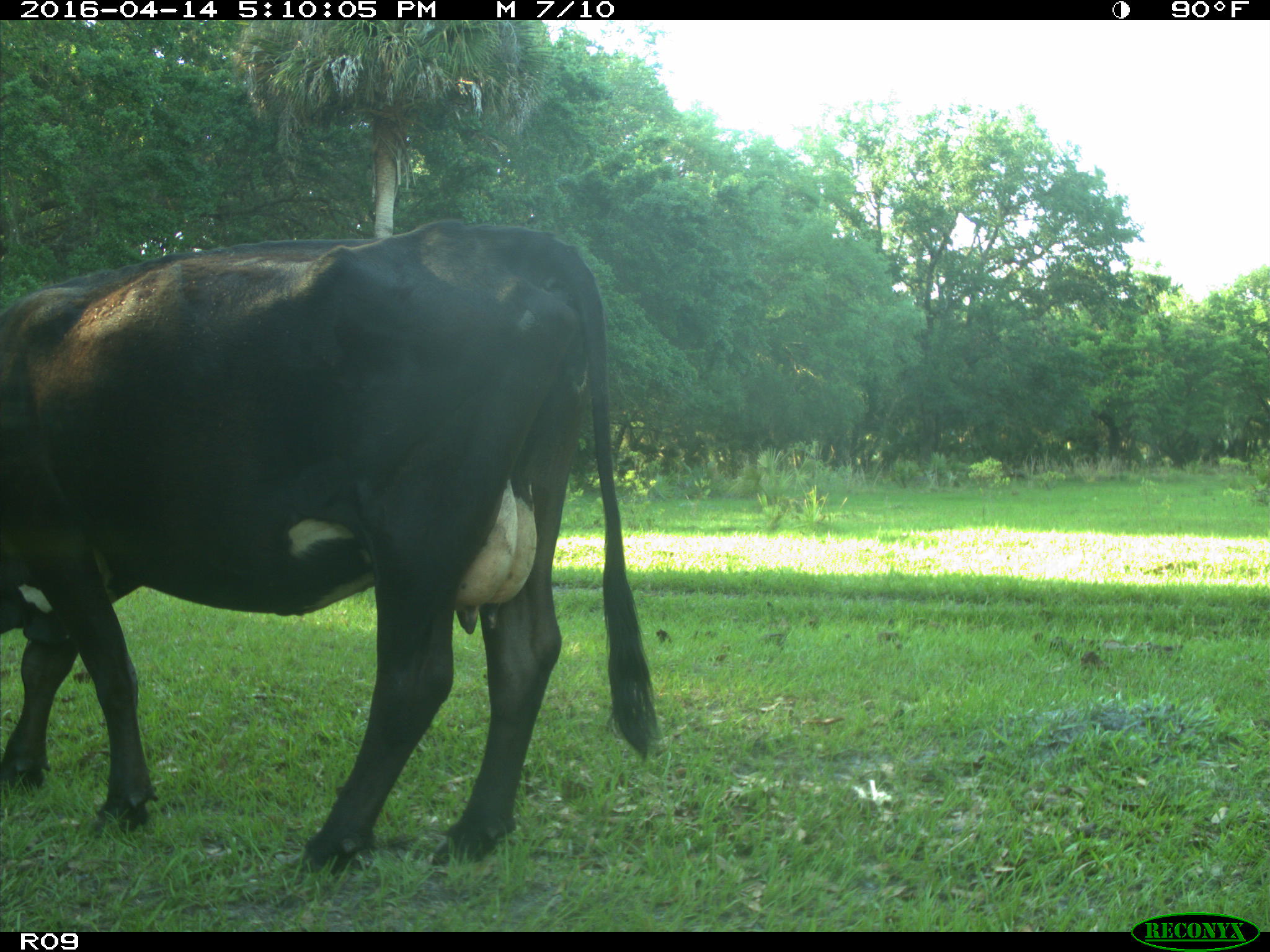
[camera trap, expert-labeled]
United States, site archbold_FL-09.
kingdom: Animalia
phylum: Chordata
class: Mammalia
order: Artiodactyla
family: Bovidae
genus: Bos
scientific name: Bos taurus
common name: domestic cow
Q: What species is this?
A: Bos taurus (domestic cow).